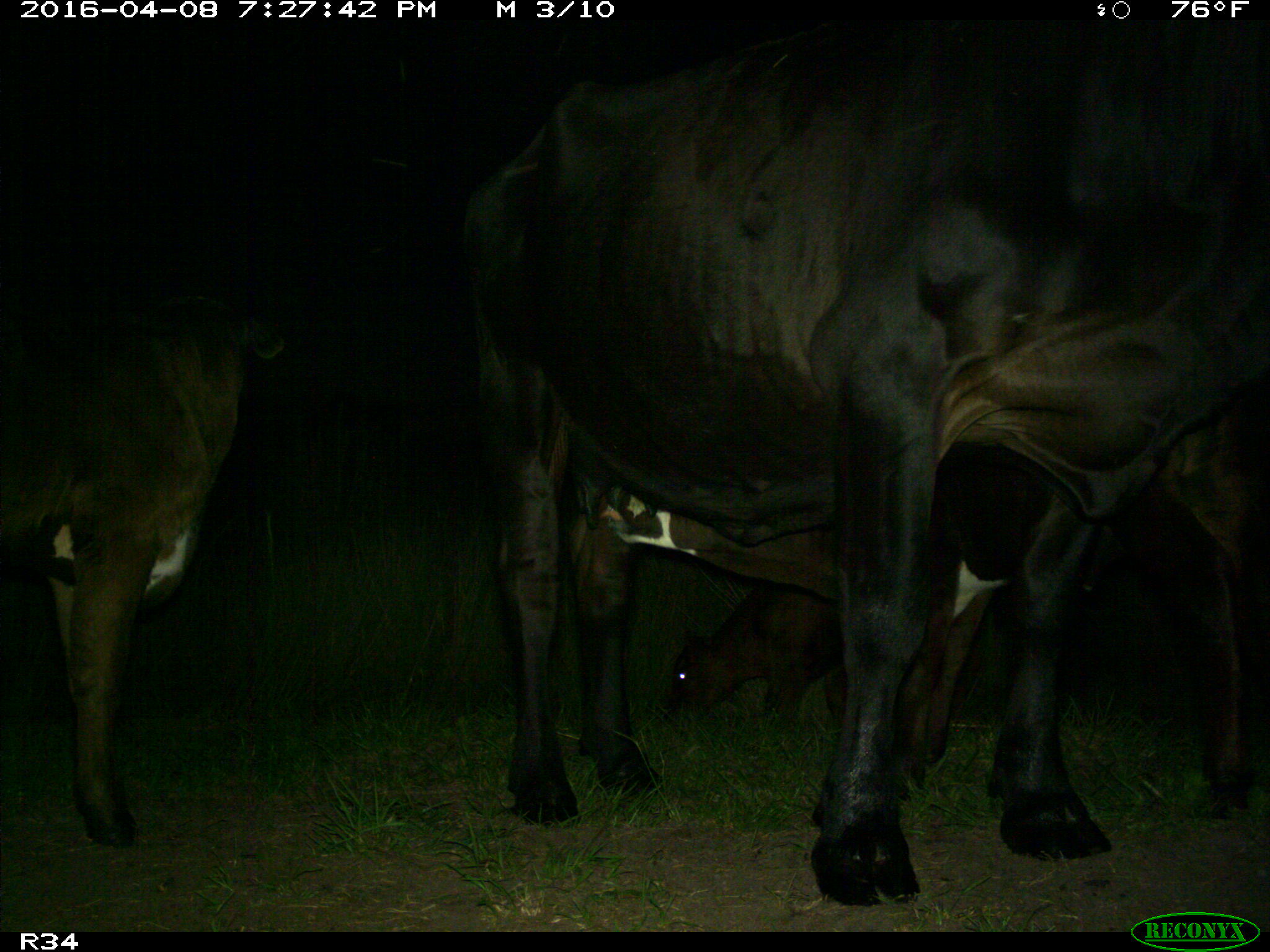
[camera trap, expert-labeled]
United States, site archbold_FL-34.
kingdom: Animalia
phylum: Chordata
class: Mammalia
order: Artiodactyla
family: Bovidae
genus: Bos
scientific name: Bos taurus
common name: domestic cow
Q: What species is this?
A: Bos taurus (domestic cow).